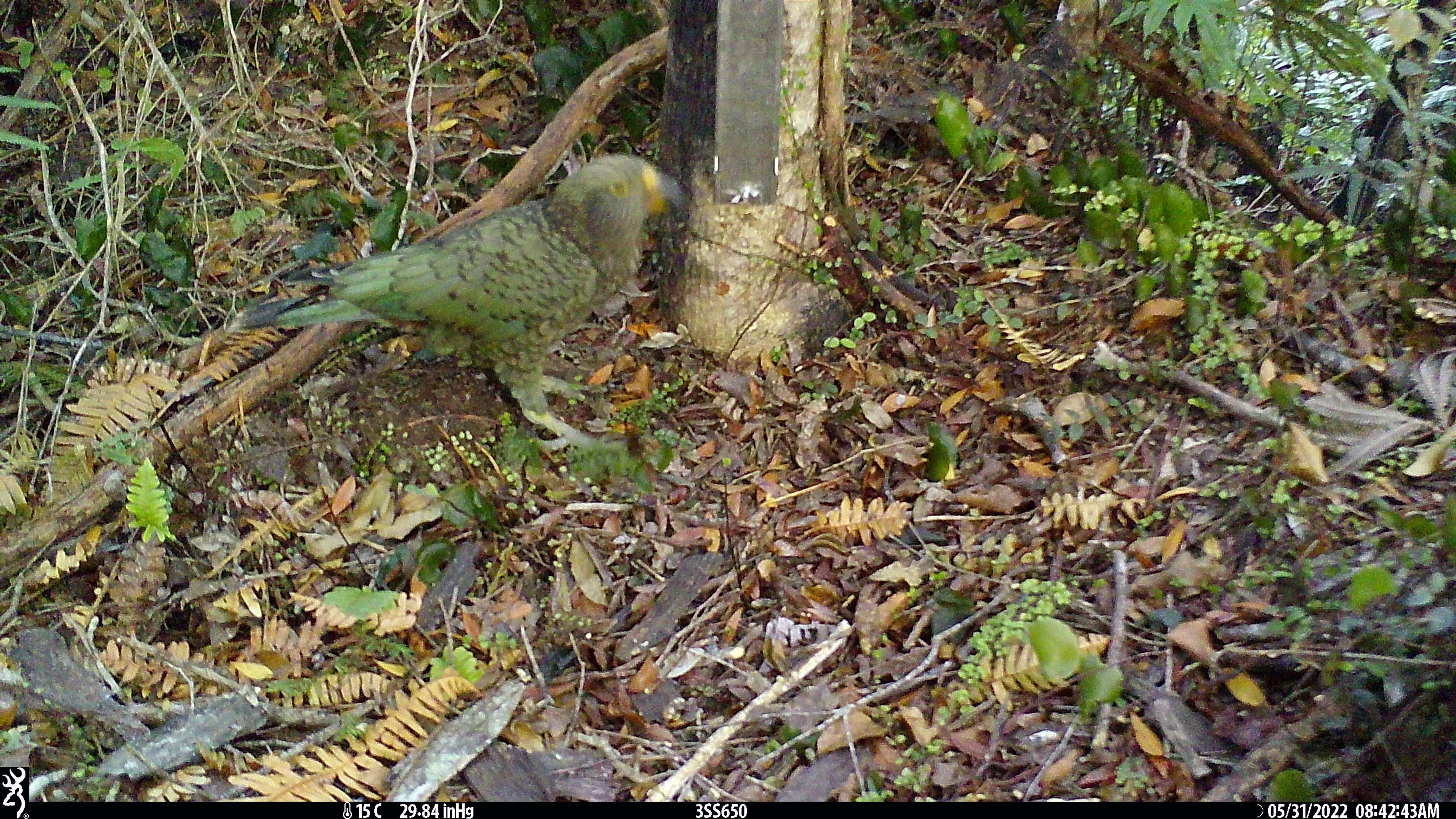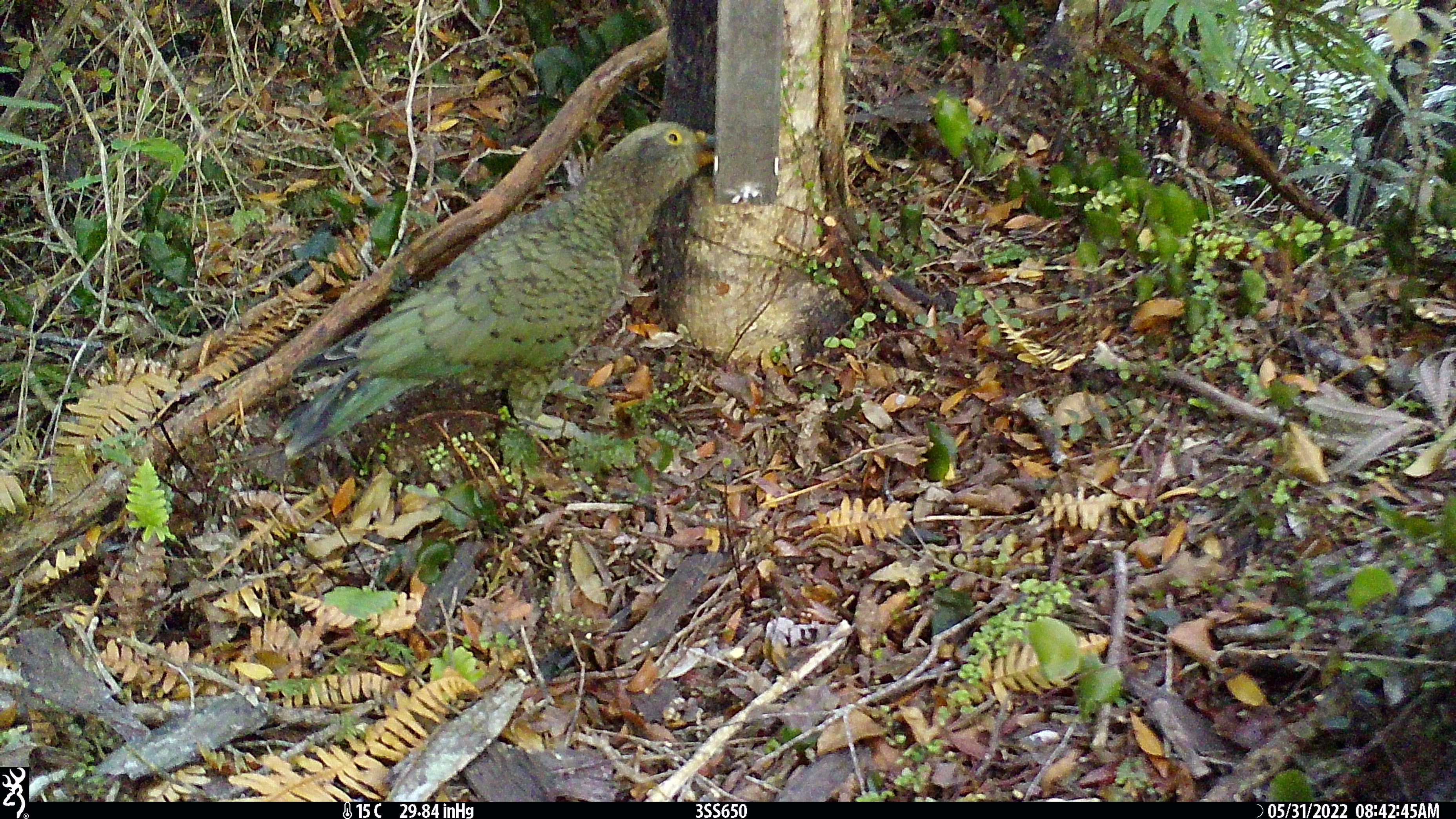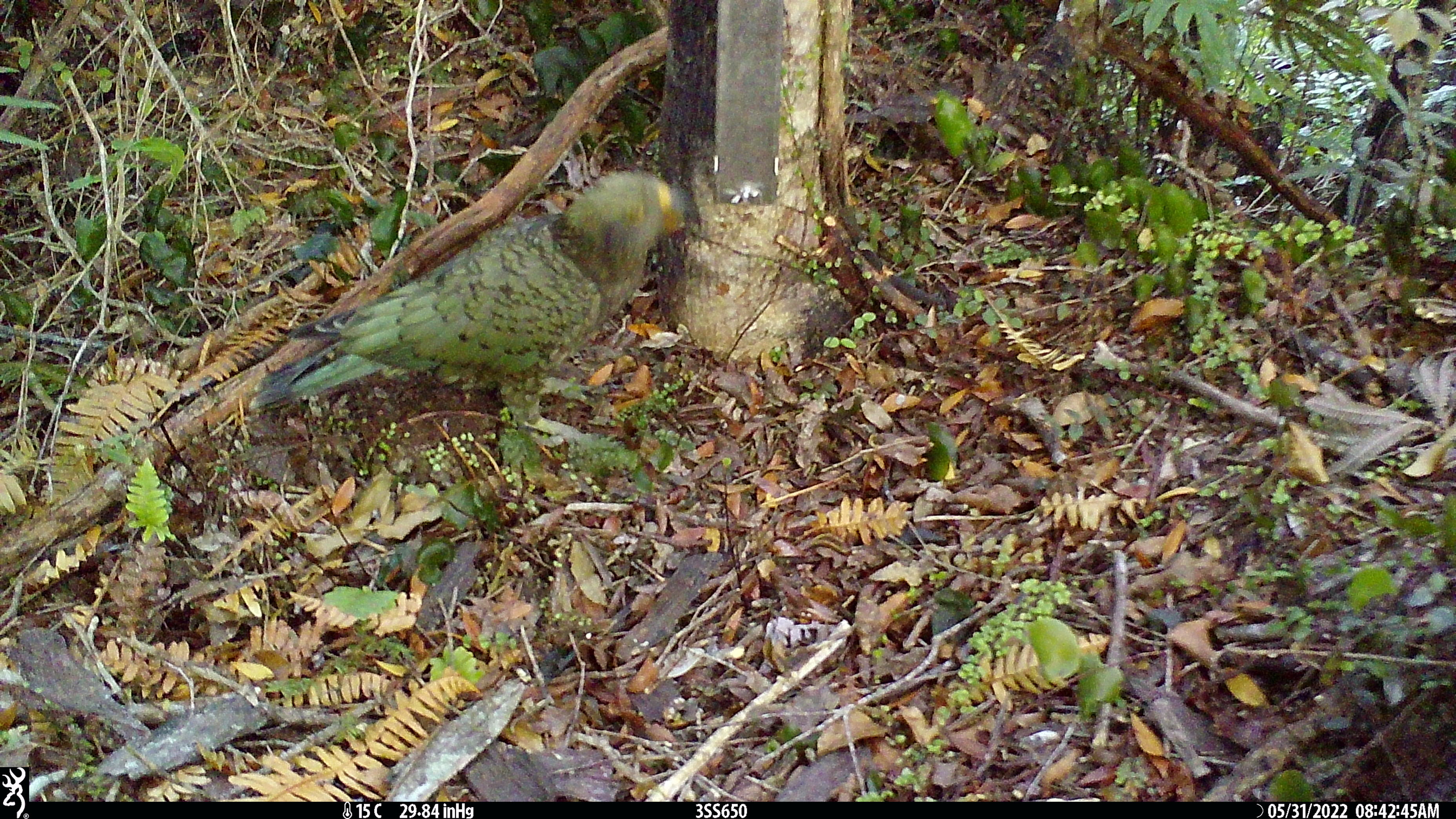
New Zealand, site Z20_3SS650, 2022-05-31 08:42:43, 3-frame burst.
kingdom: Animalia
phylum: Chordata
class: Aves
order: Psittaciformes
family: Strigopidae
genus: Nestor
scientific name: Nestor notabilis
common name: kea